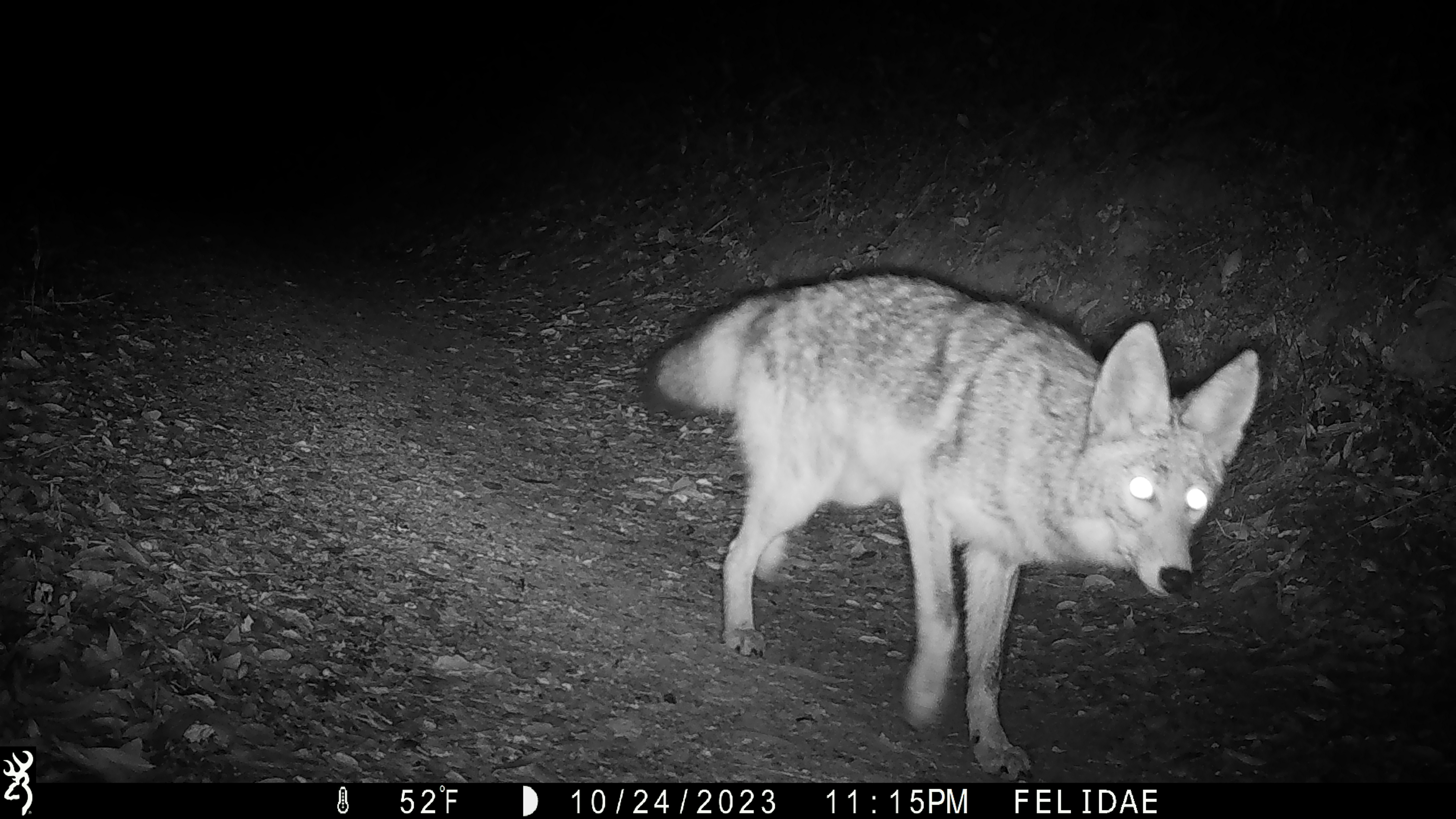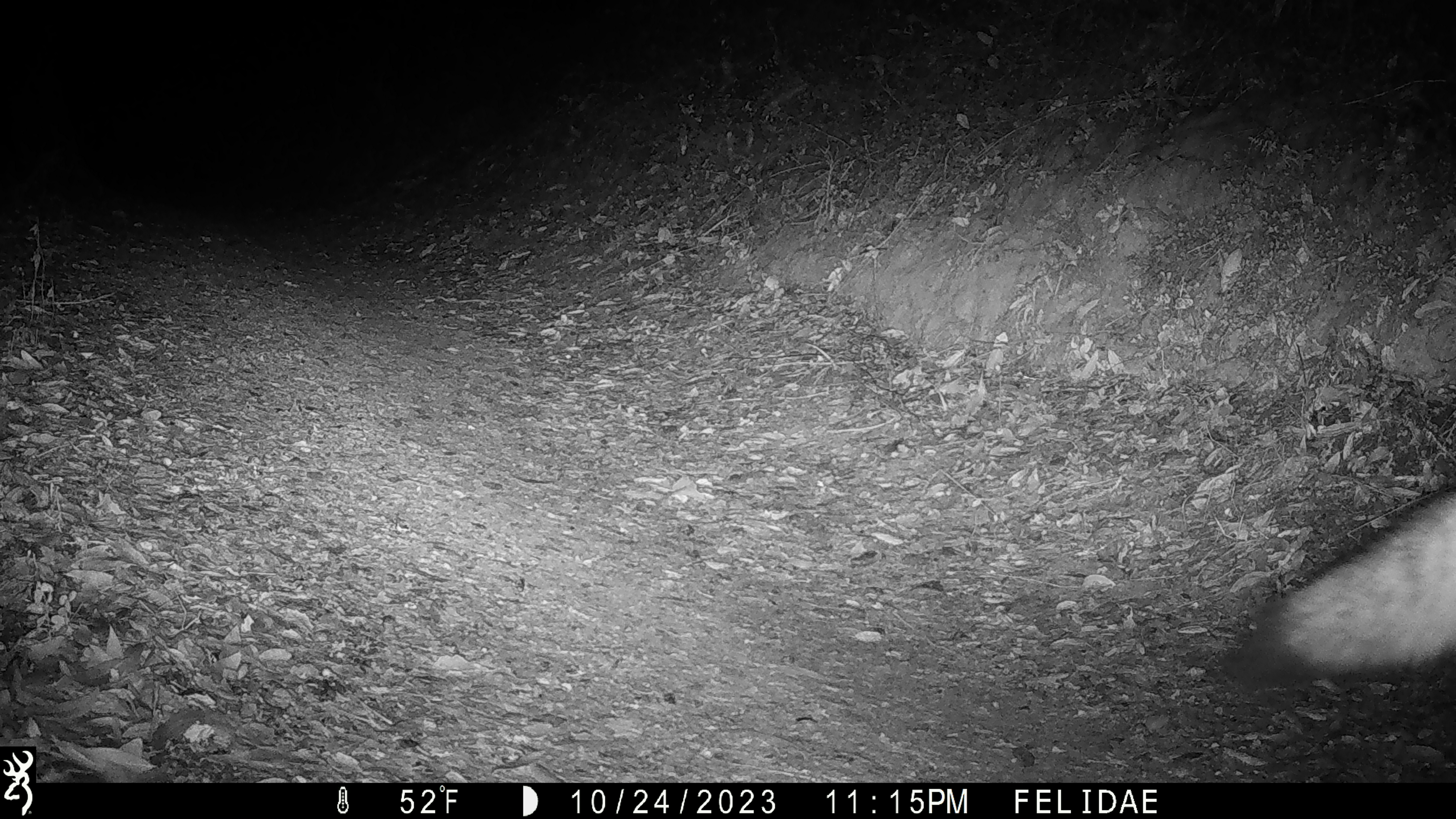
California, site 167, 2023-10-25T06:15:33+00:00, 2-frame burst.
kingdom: Animalia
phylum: Chordata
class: Mammalia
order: Carnivora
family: Canidae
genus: Canis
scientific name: Canis latrans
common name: coyote